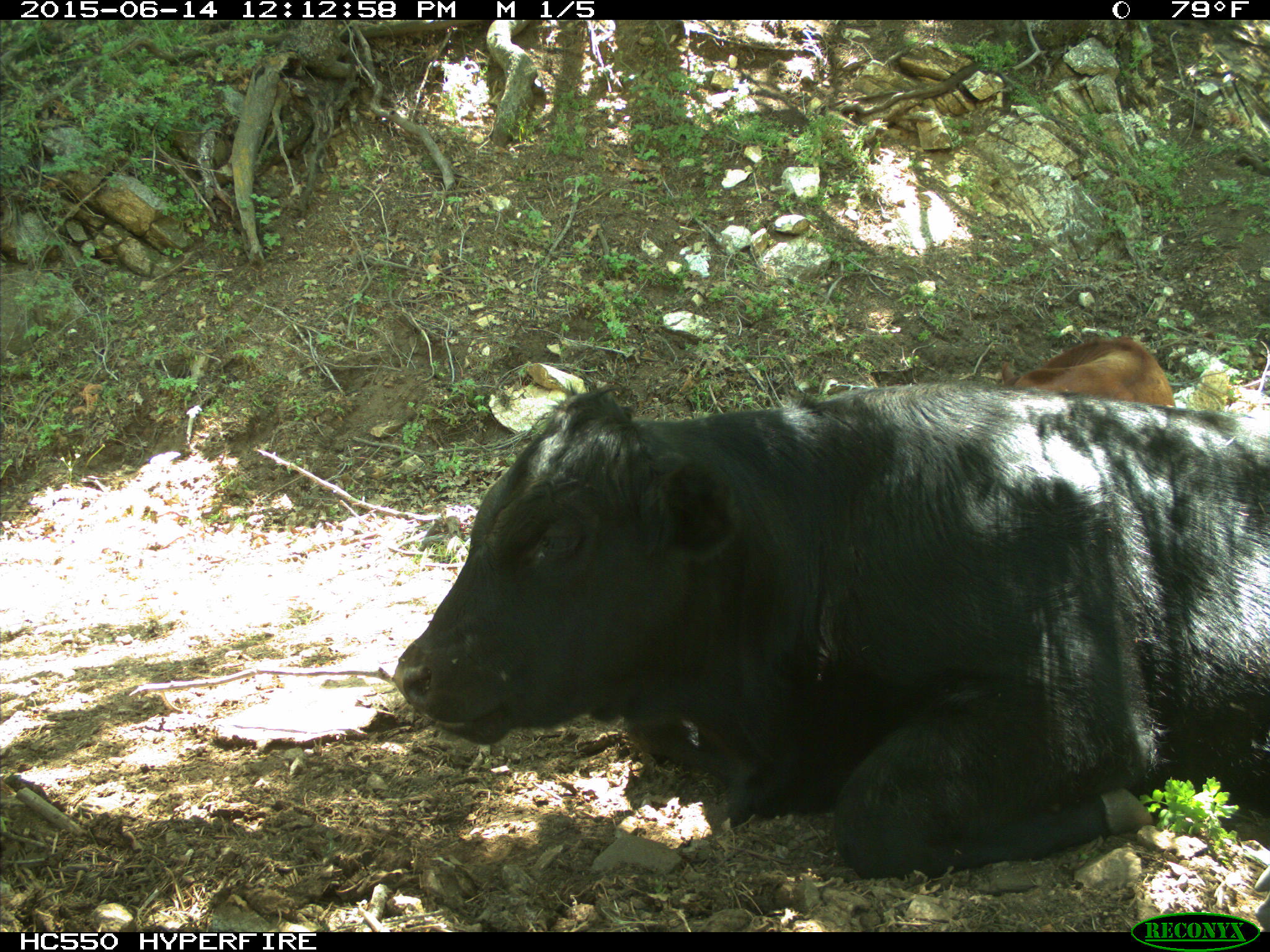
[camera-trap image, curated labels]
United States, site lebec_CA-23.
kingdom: Animalia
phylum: Chordata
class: Mammalia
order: Artiodactyla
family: Bovidae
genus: Bos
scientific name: Bos taurus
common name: domestic cow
Bos taurus (domestic cow).